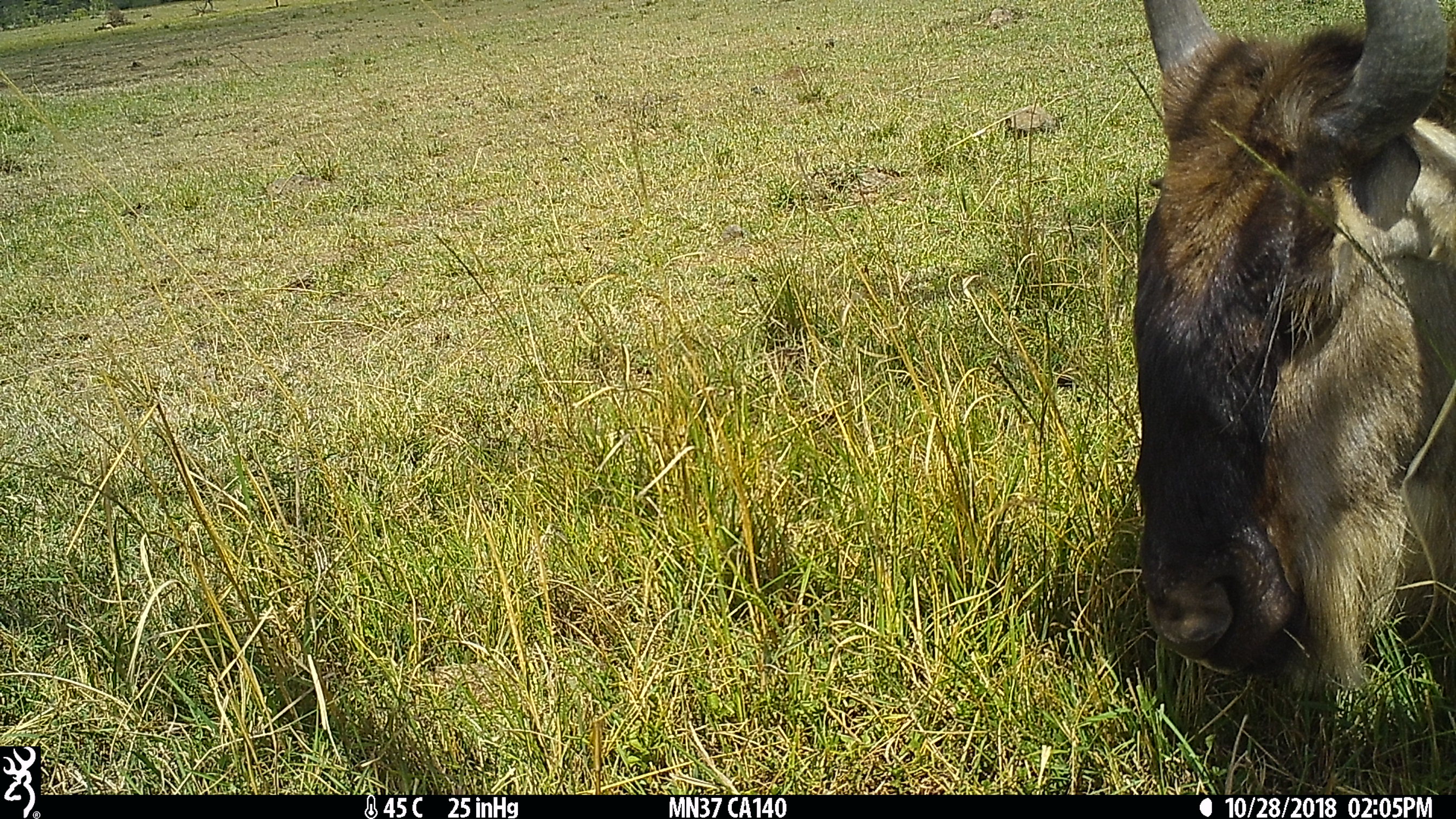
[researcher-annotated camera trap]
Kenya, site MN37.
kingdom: Animalia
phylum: Chordata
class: Mammalia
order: Artiodactyla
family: Bovidae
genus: Connochaetes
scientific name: Connochaetes taurinus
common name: blue wildebeest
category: wildebeest